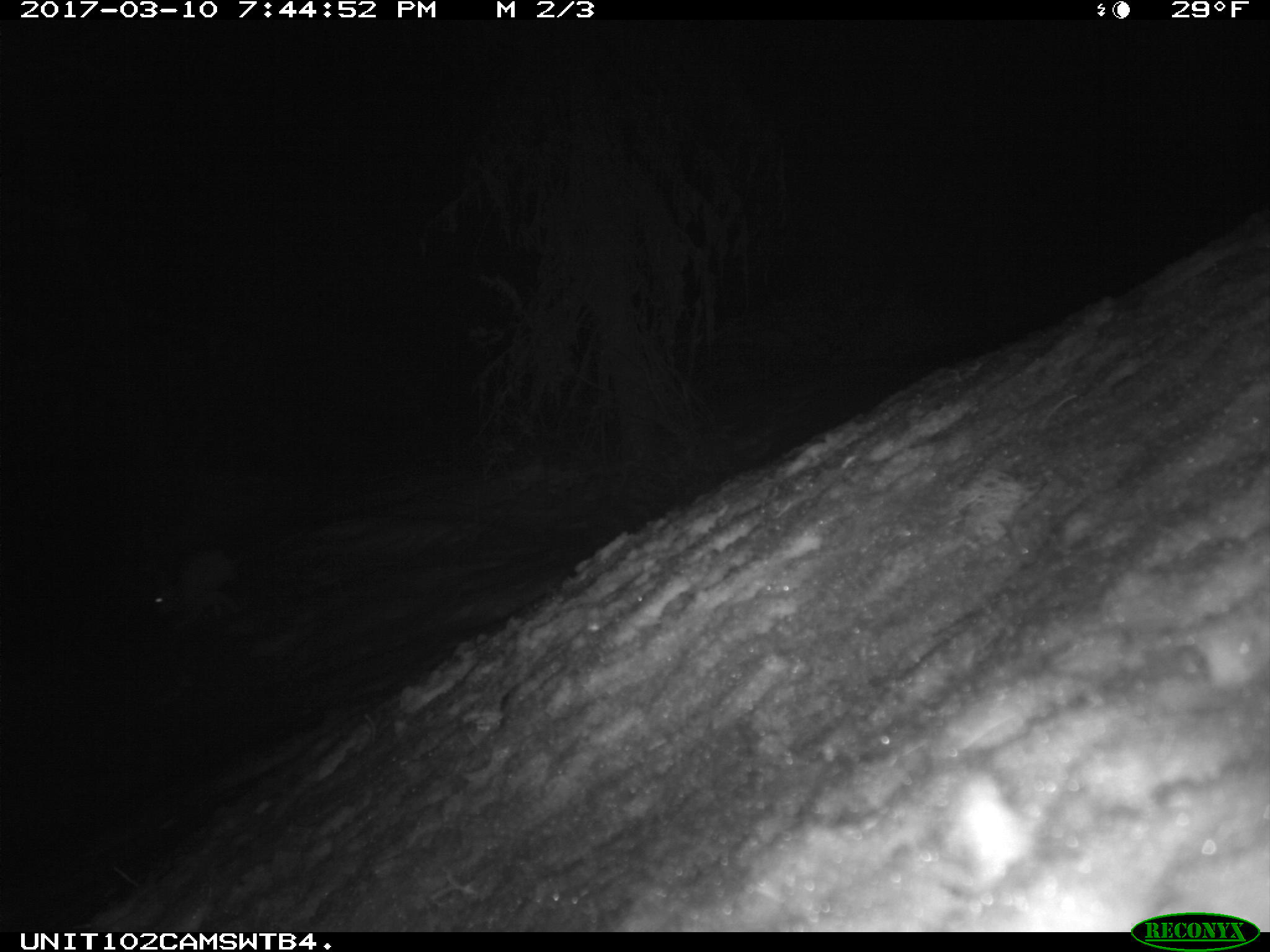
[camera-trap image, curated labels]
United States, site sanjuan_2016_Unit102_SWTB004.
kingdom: Animalia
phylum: Chordata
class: Mammalia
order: Lagomorpha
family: Leporidae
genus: Lepus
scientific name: Lepus americanus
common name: snowshoe hare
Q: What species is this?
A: Lepus americanus (snowshoe hare).